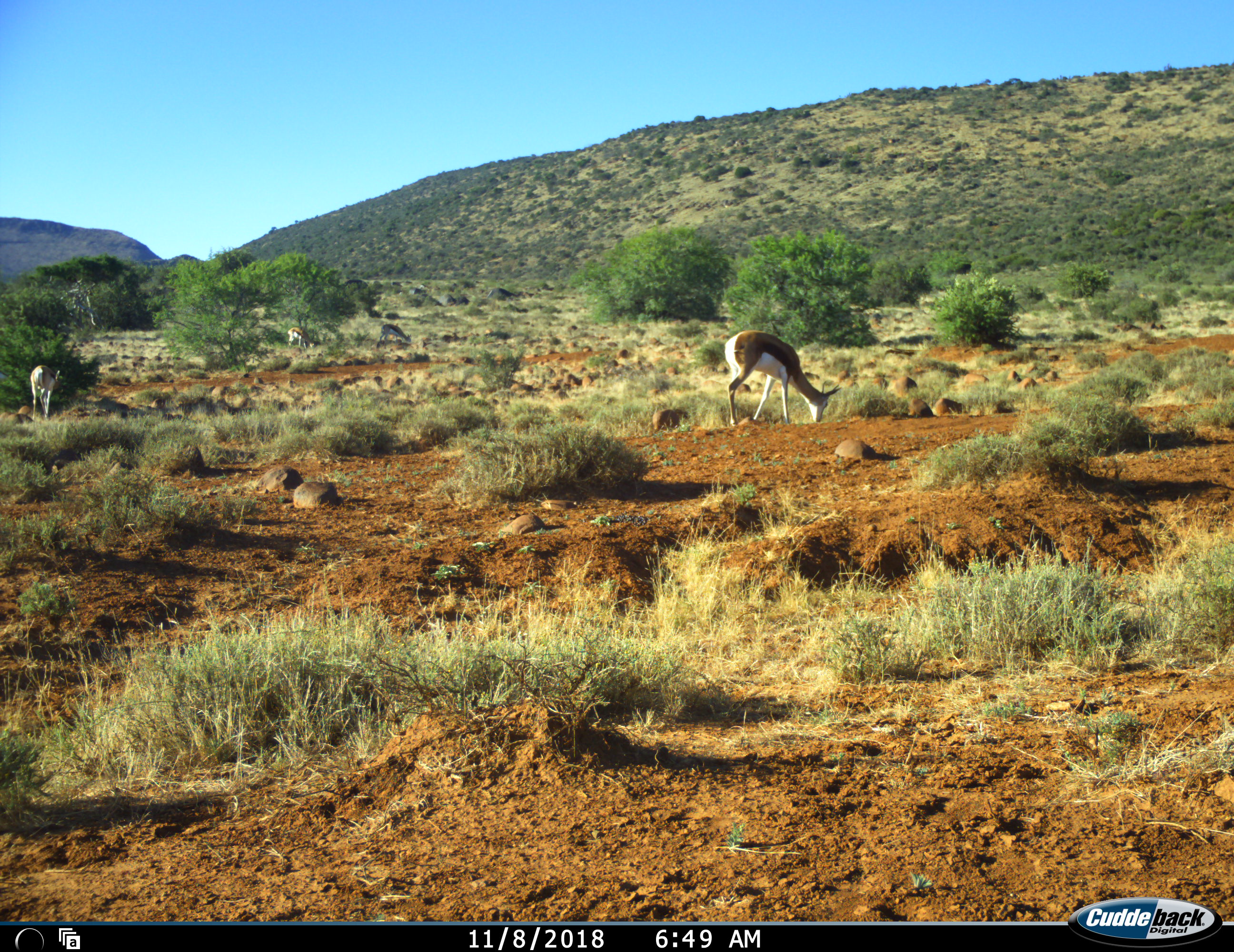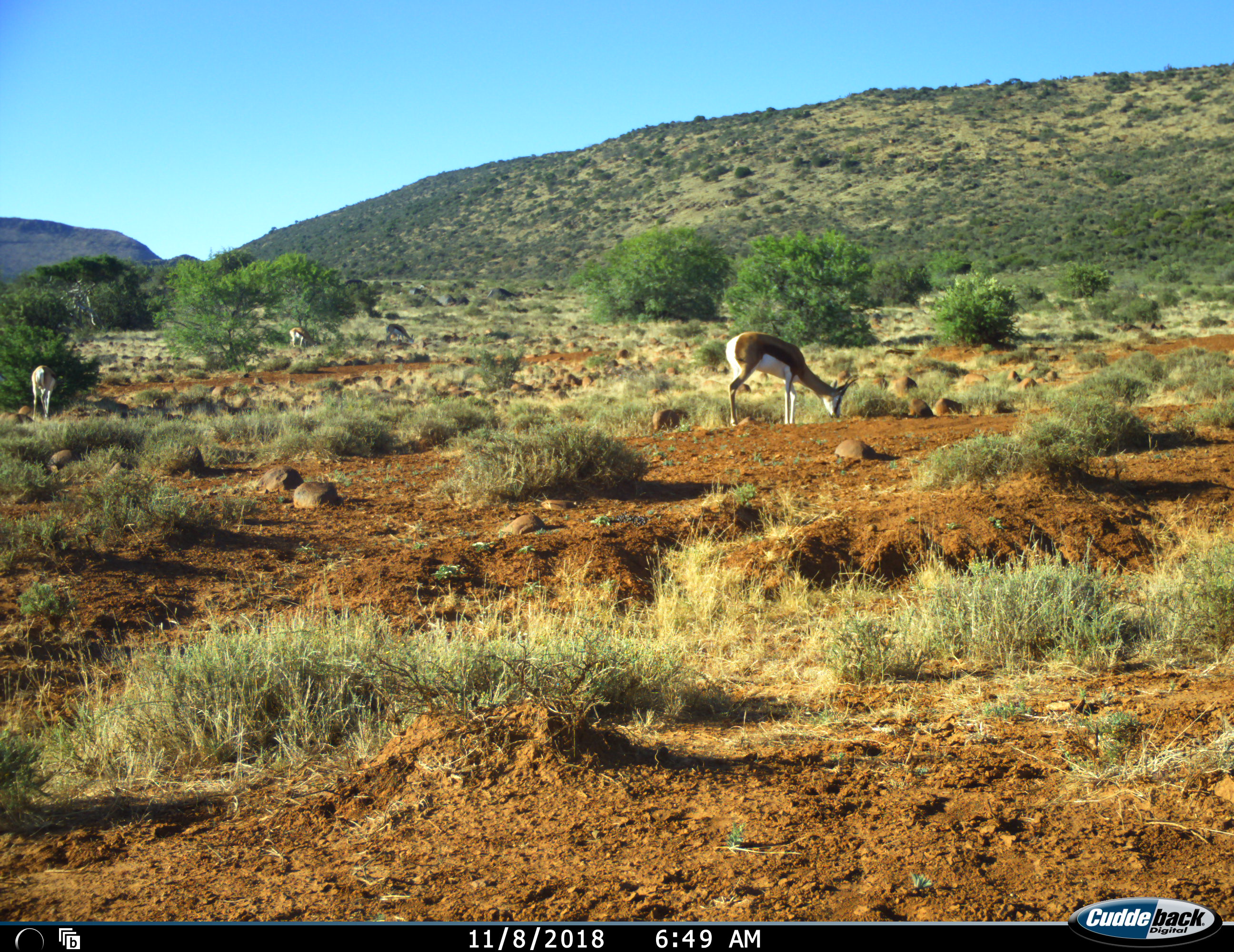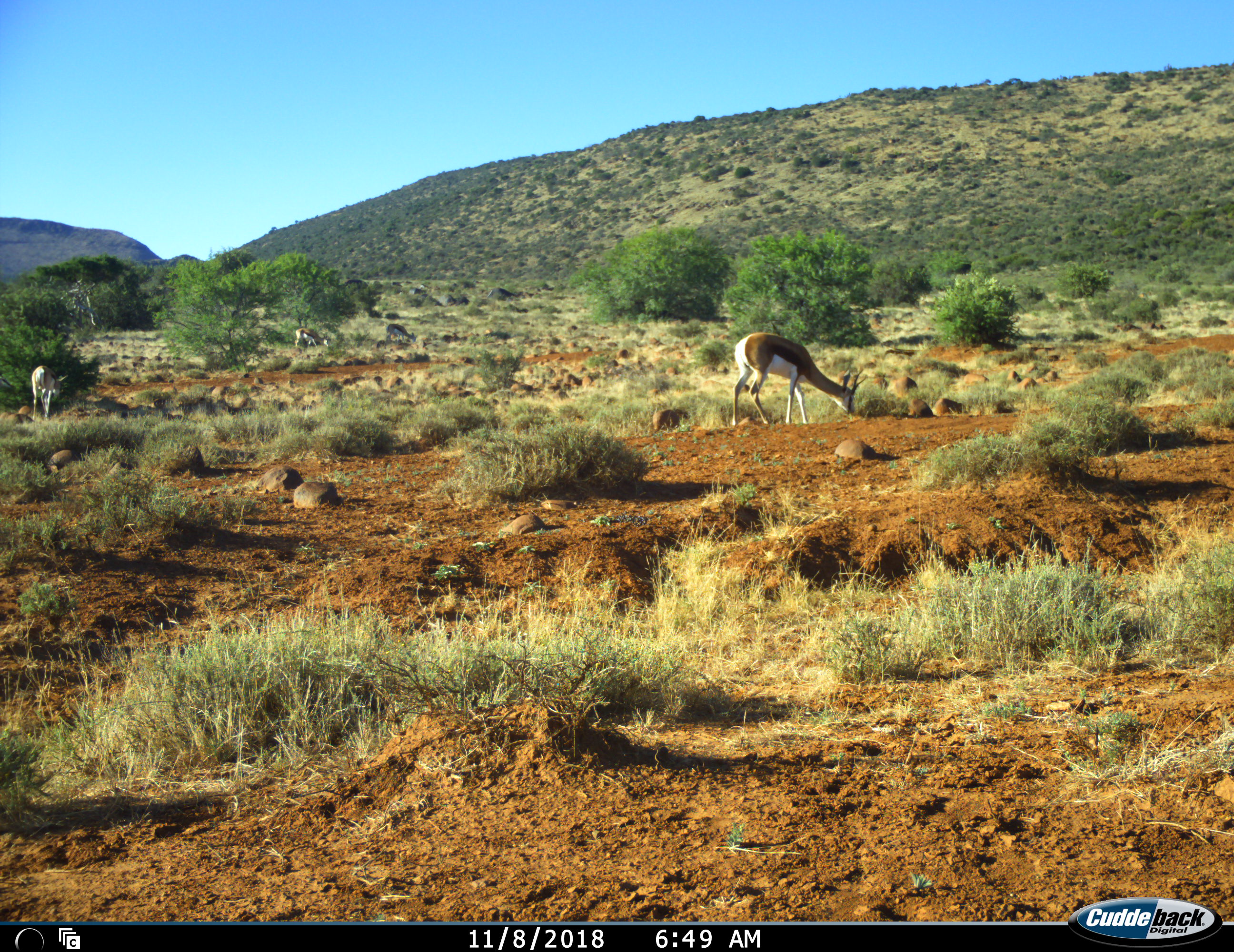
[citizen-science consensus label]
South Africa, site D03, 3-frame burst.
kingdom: Animalia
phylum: Chordata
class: Mammalia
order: Artiodactyla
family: Bovidae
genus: Antidorcas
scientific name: Antidorcas marsupialis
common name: springbok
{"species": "springbok (Antidorcas marsupialis)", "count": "4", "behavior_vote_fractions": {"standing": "12%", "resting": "0%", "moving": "25%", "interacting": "0%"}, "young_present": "0%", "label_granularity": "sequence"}